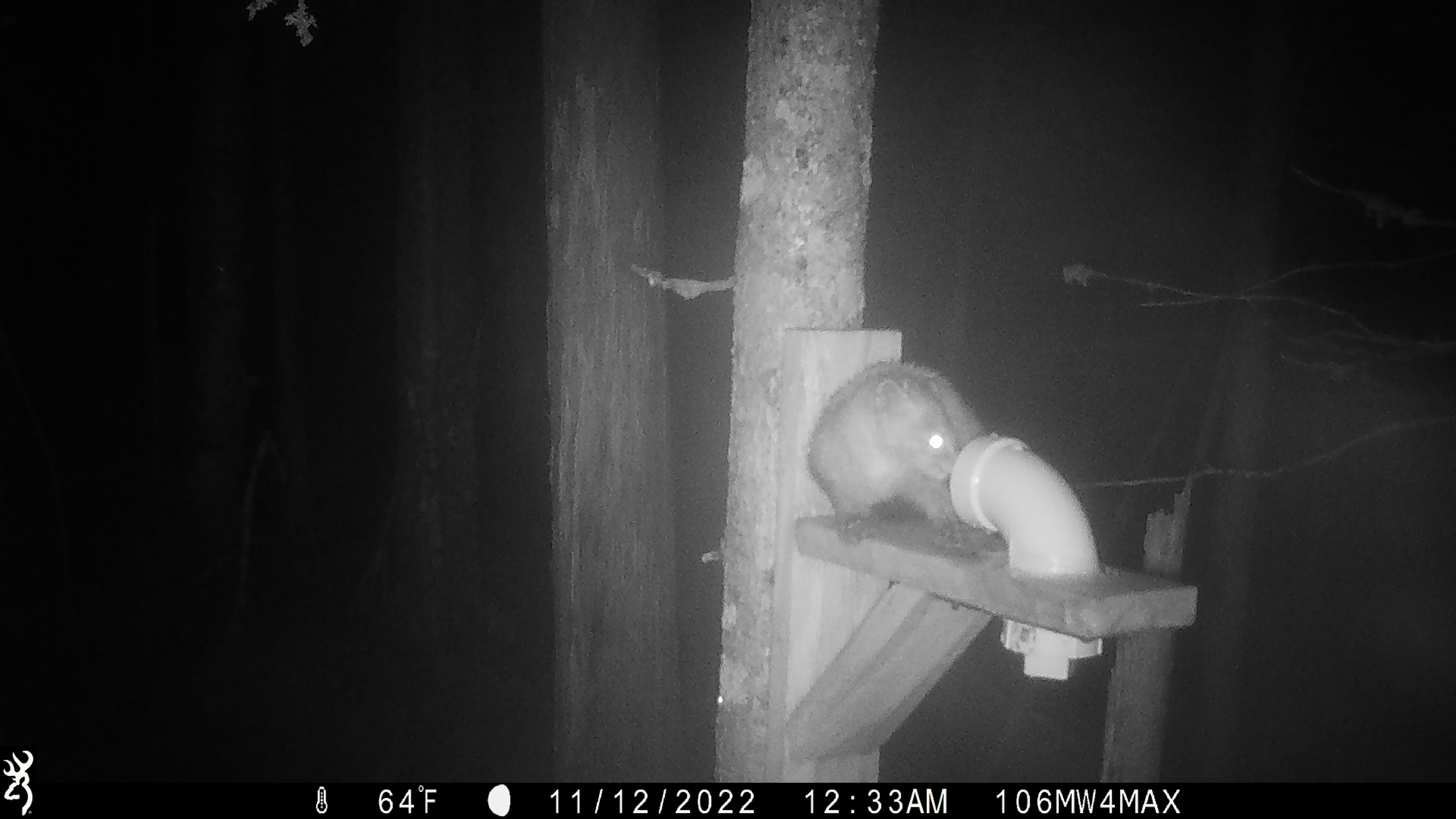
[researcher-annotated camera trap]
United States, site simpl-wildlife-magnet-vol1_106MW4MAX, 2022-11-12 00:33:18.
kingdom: Animalia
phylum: Chordata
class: Mammalia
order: Carnivora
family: Mustelidae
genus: Martes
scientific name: Martes americana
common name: american marten